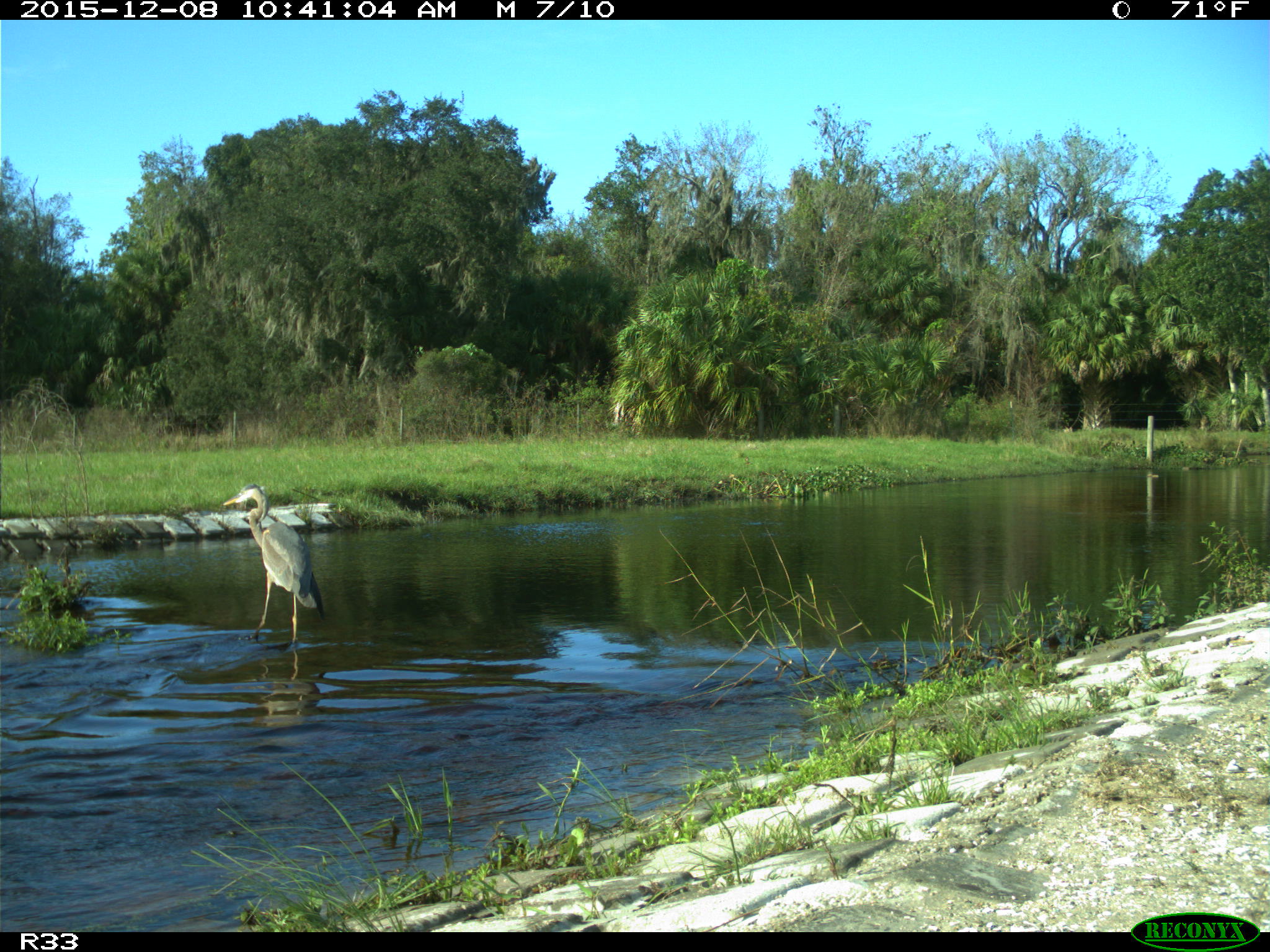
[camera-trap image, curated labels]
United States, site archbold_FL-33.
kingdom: Animalia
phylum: Chordata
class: Aves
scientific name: Aves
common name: birds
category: unidentified bird